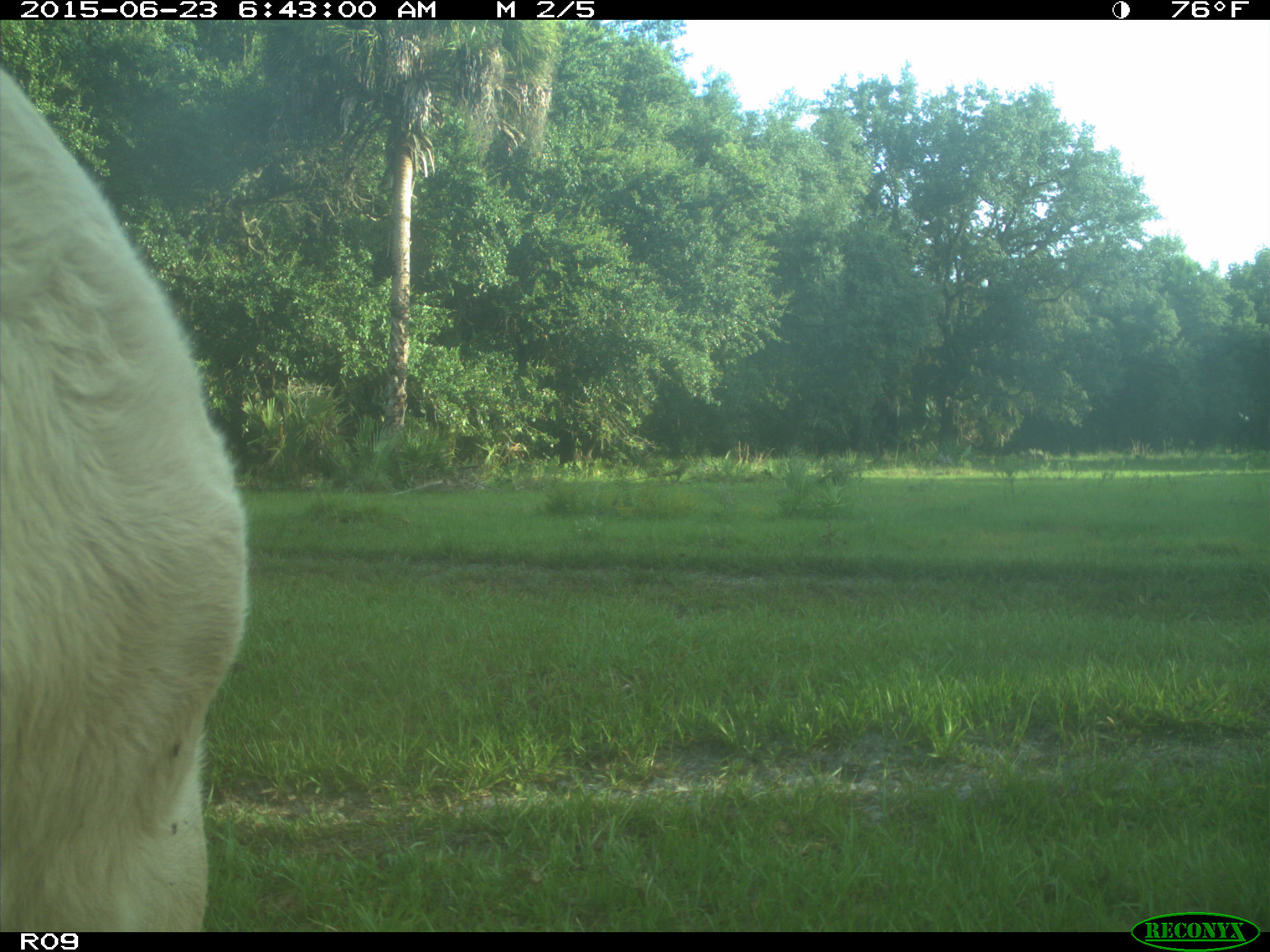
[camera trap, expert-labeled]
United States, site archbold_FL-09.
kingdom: Animalia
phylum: Chordata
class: Mammalia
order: Artiodactyla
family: Bovidae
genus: Bos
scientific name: Bos taurus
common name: domestic cow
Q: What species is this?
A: Bos taurus (domestic cow).